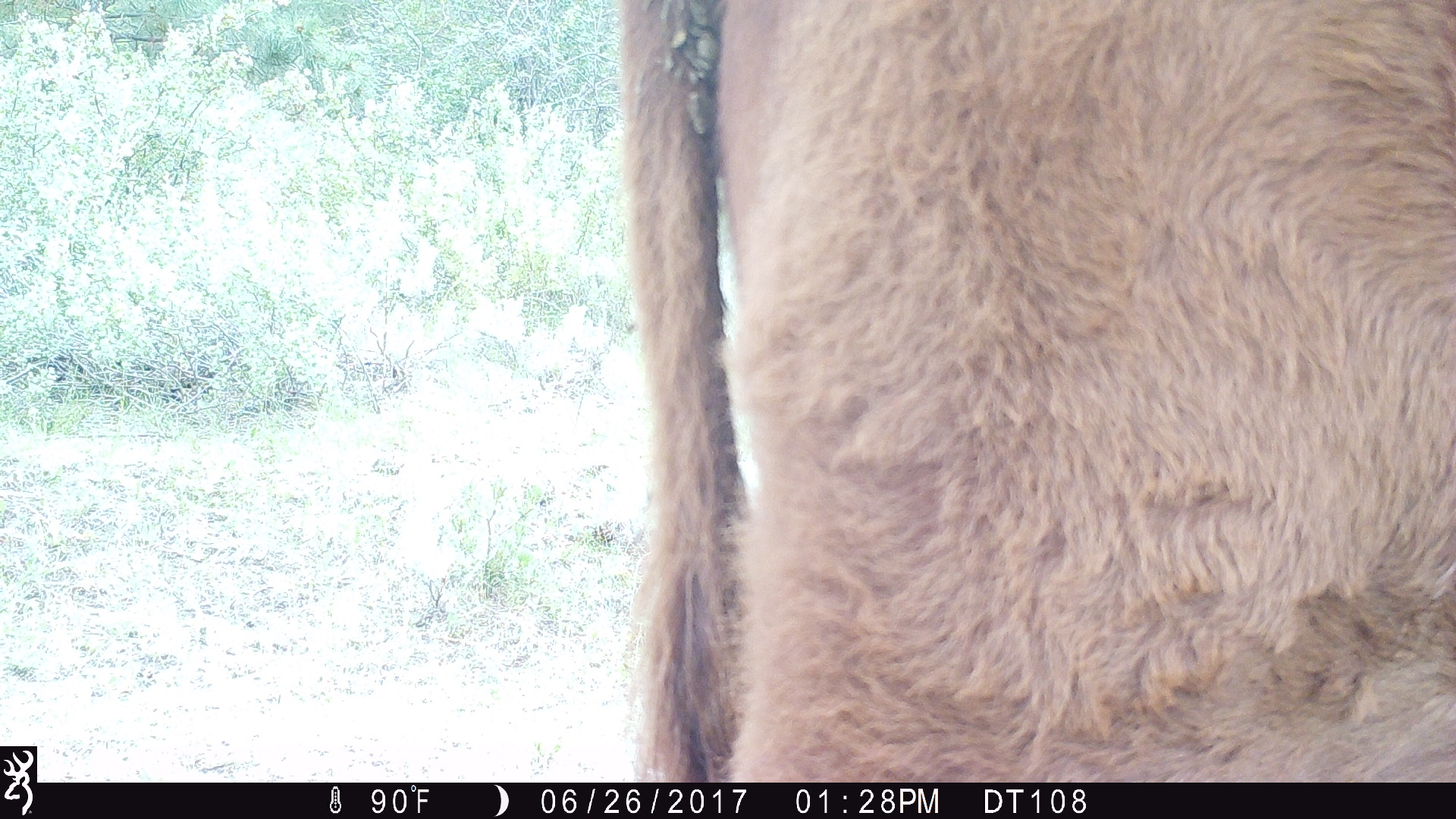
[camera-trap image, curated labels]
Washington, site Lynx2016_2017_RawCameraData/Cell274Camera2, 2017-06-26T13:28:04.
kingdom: Animalia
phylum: Chordata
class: Mammalia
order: Artiodactyla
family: Bovidae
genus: Bos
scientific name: Bos taurus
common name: domestic cattle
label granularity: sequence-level